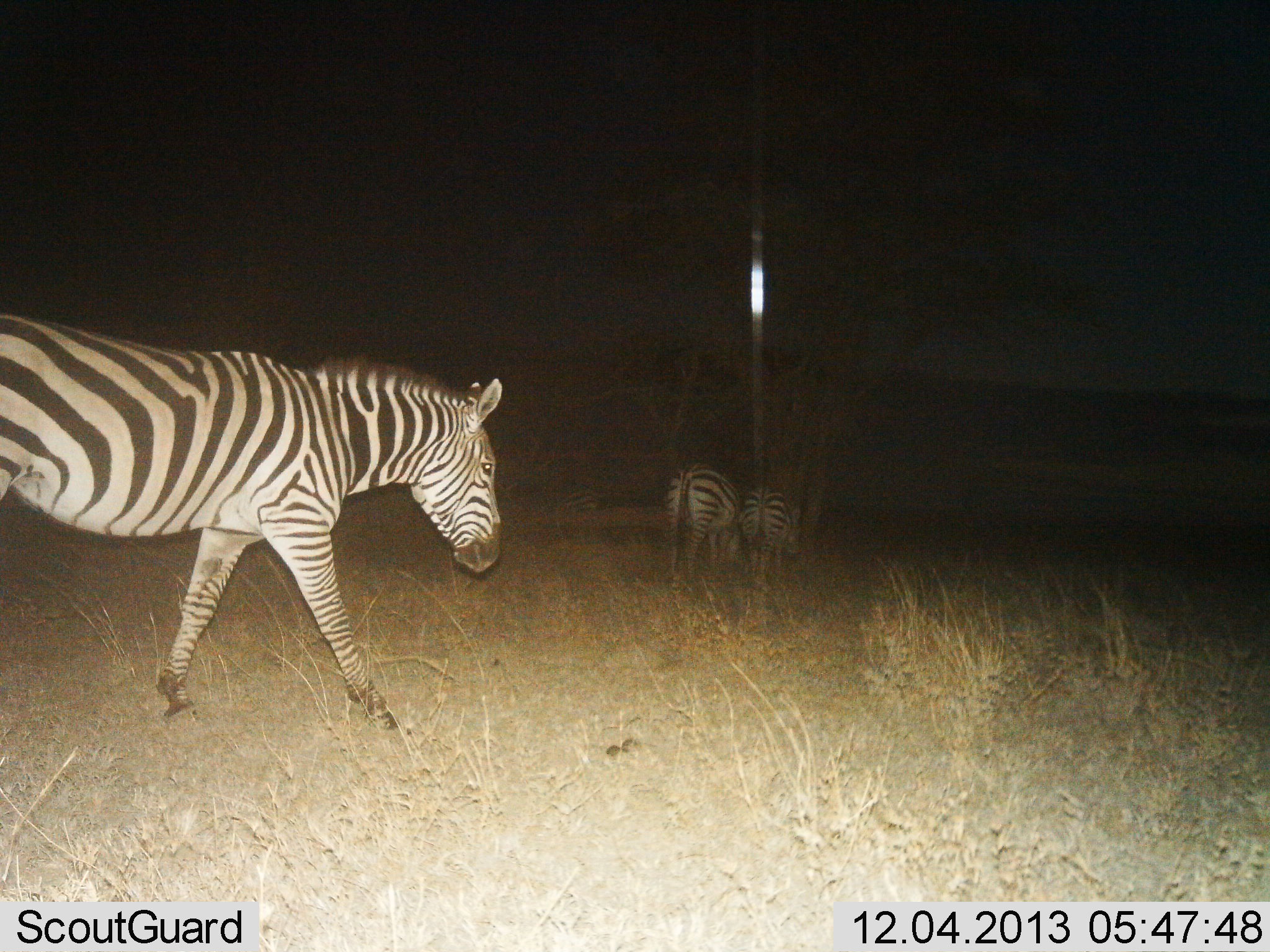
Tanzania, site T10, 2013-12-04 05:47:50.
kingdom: Animalia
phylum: Chordata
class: Mammalia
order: Perissodactyla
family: Equidae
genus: Equus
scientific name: Equus quagga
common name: plains zebra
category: zebra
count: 3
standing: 20%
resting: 0%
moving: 100%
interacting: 0%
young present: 0%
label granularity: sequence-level